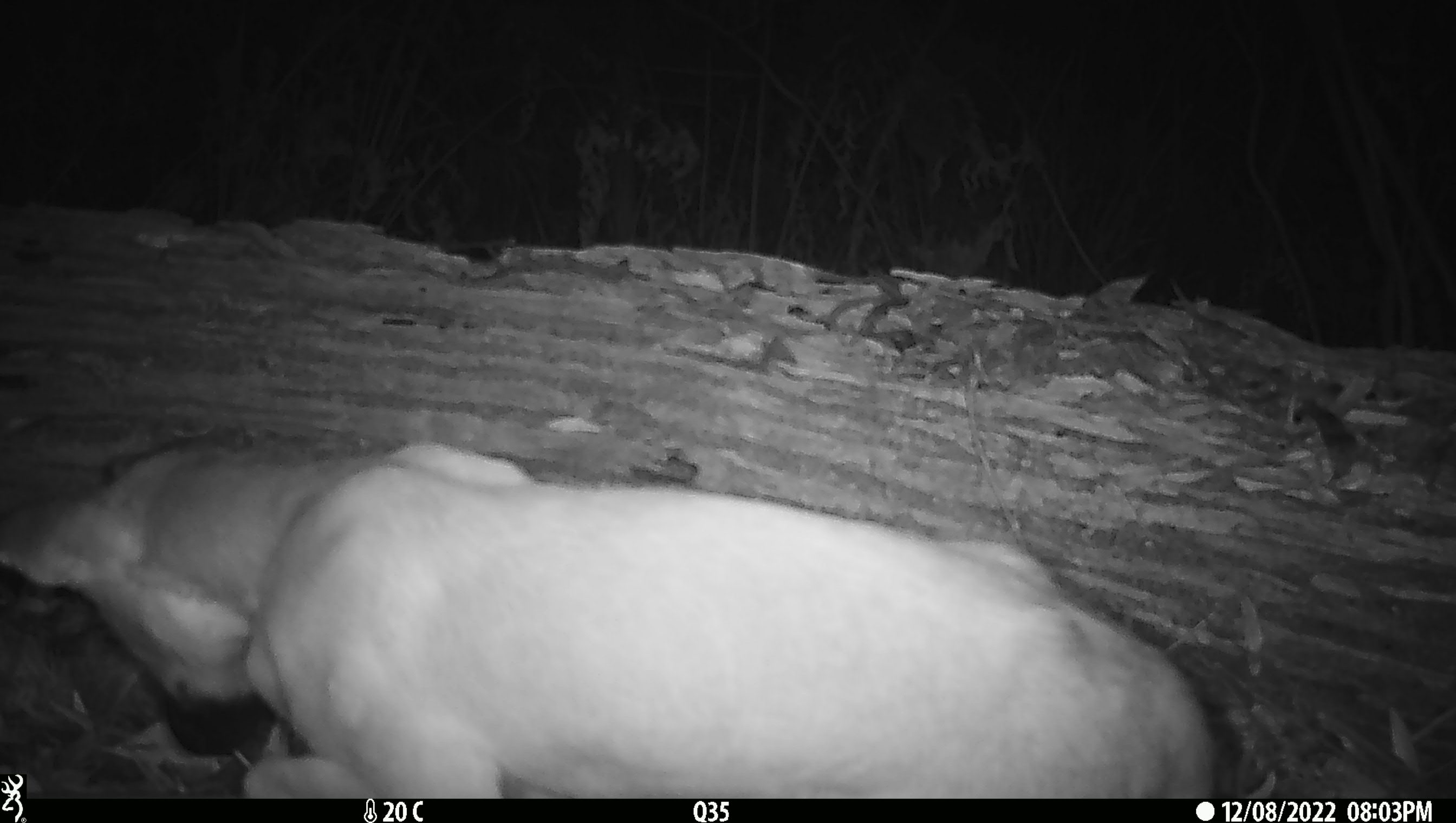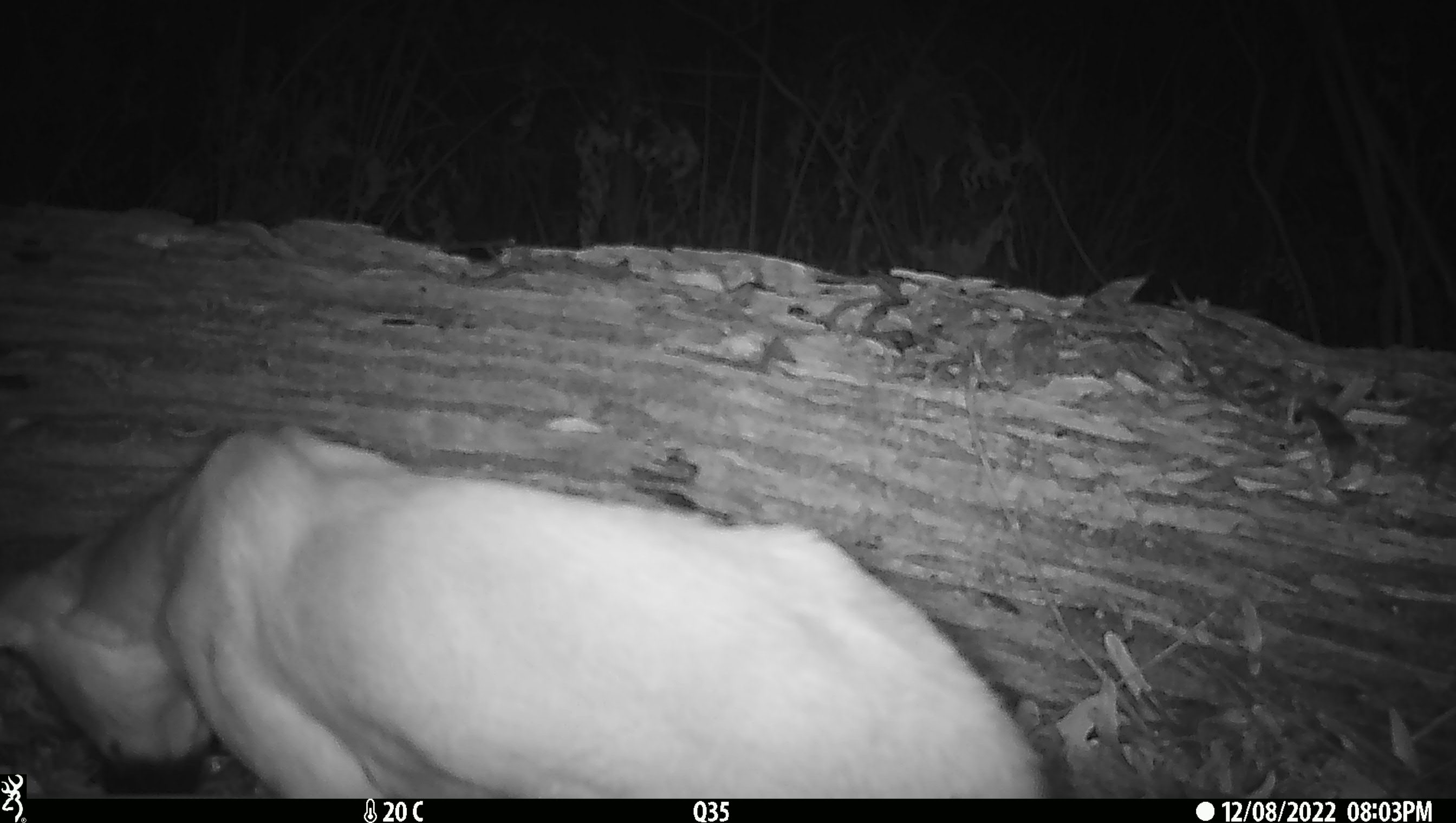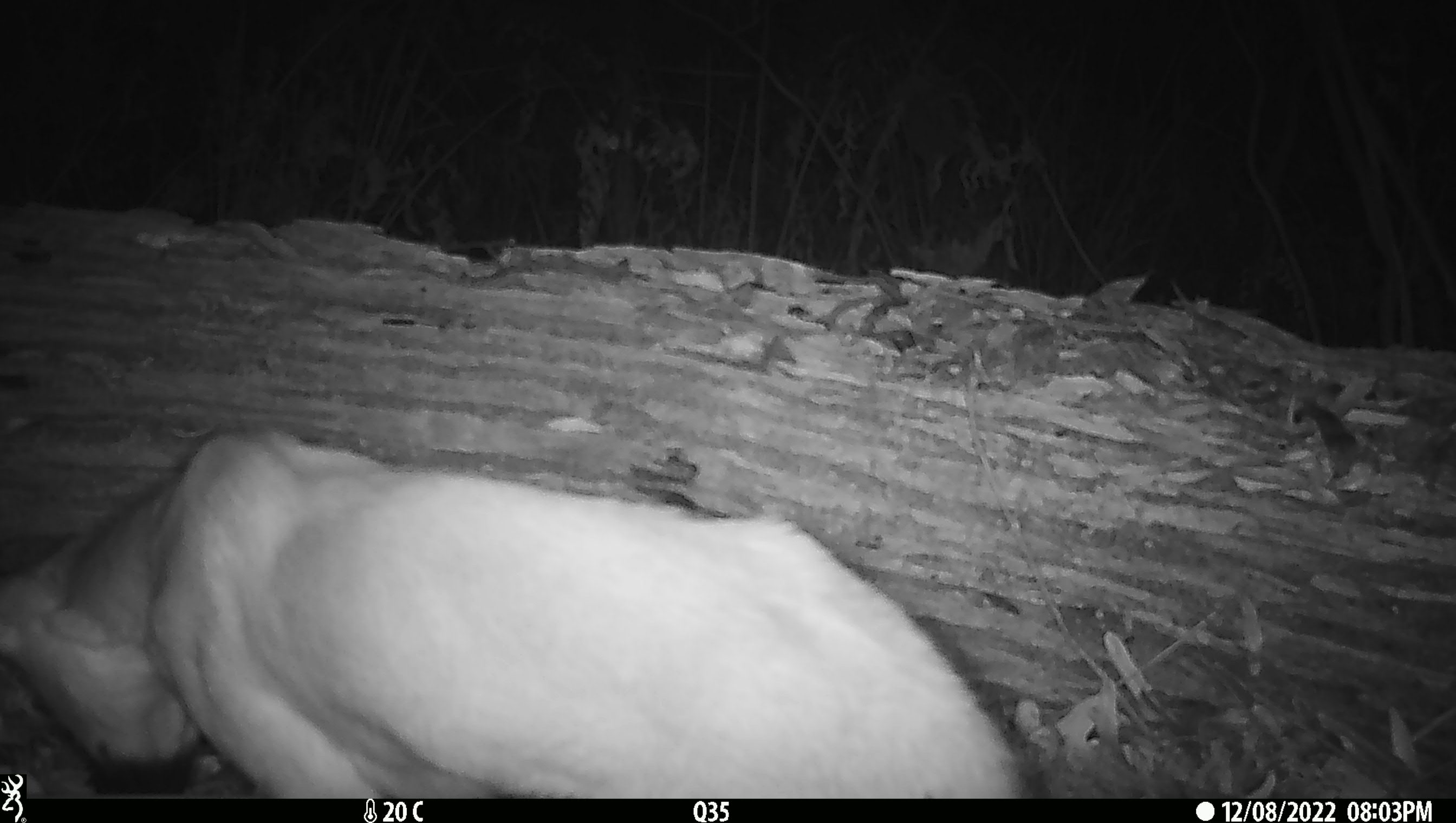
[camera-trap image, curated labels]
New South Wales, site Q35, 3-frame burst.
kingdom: Animalia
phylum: Chordata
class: Mammalia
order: Carnivora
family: Canidae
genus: Canis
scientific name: Canis familiaris dingo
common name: dingo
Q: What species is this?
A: Dingo (Canis familiaris dingo).